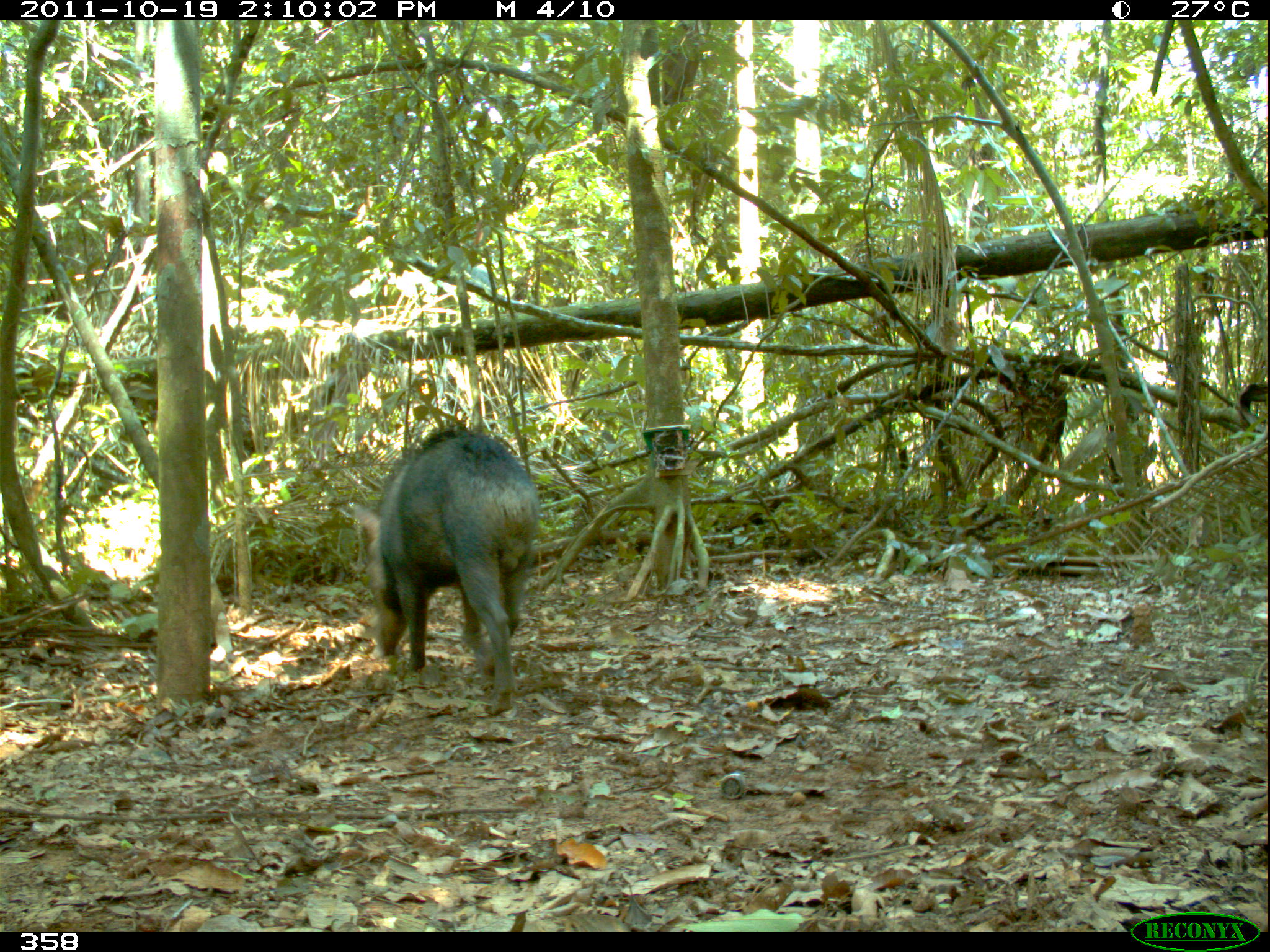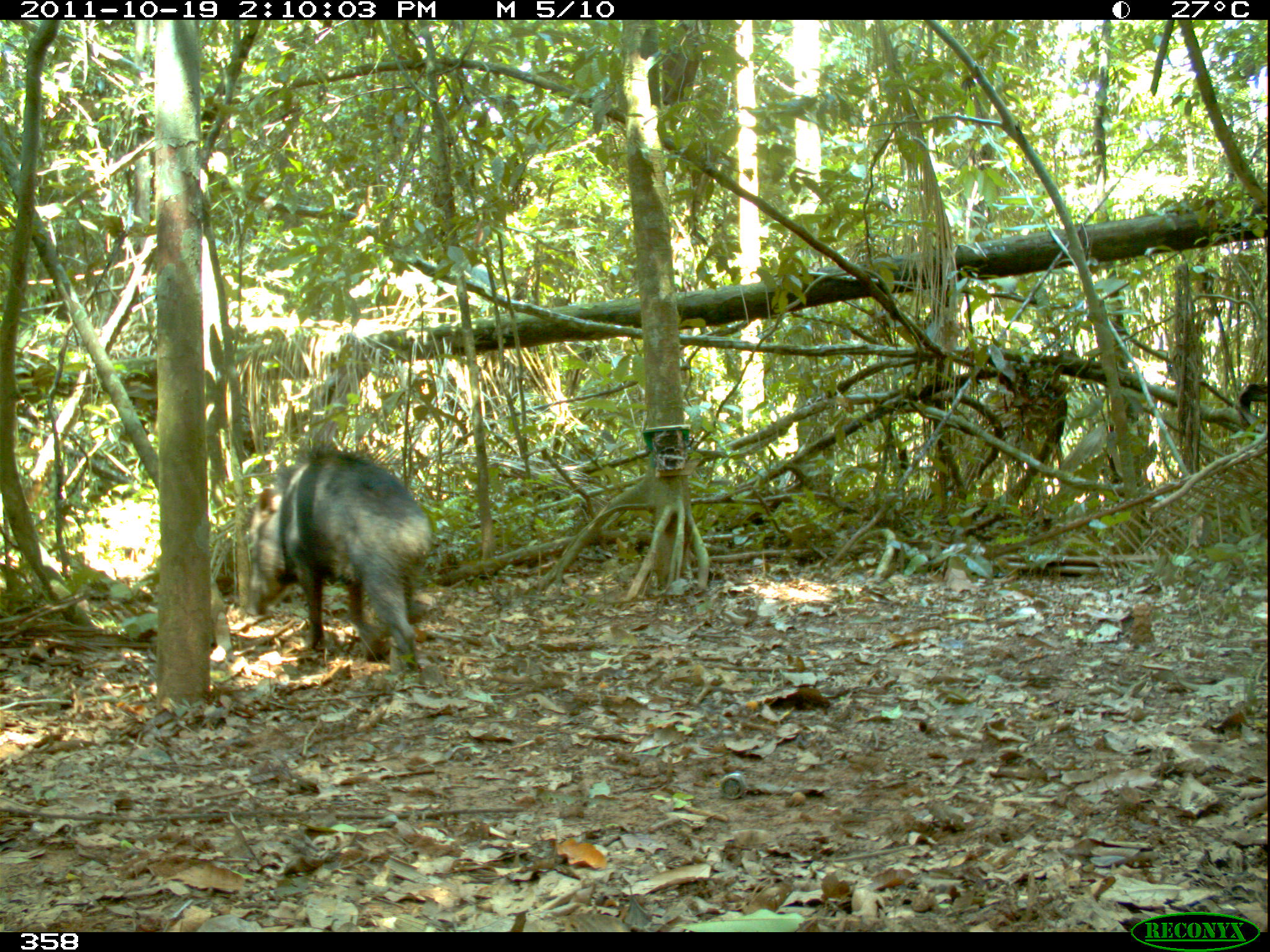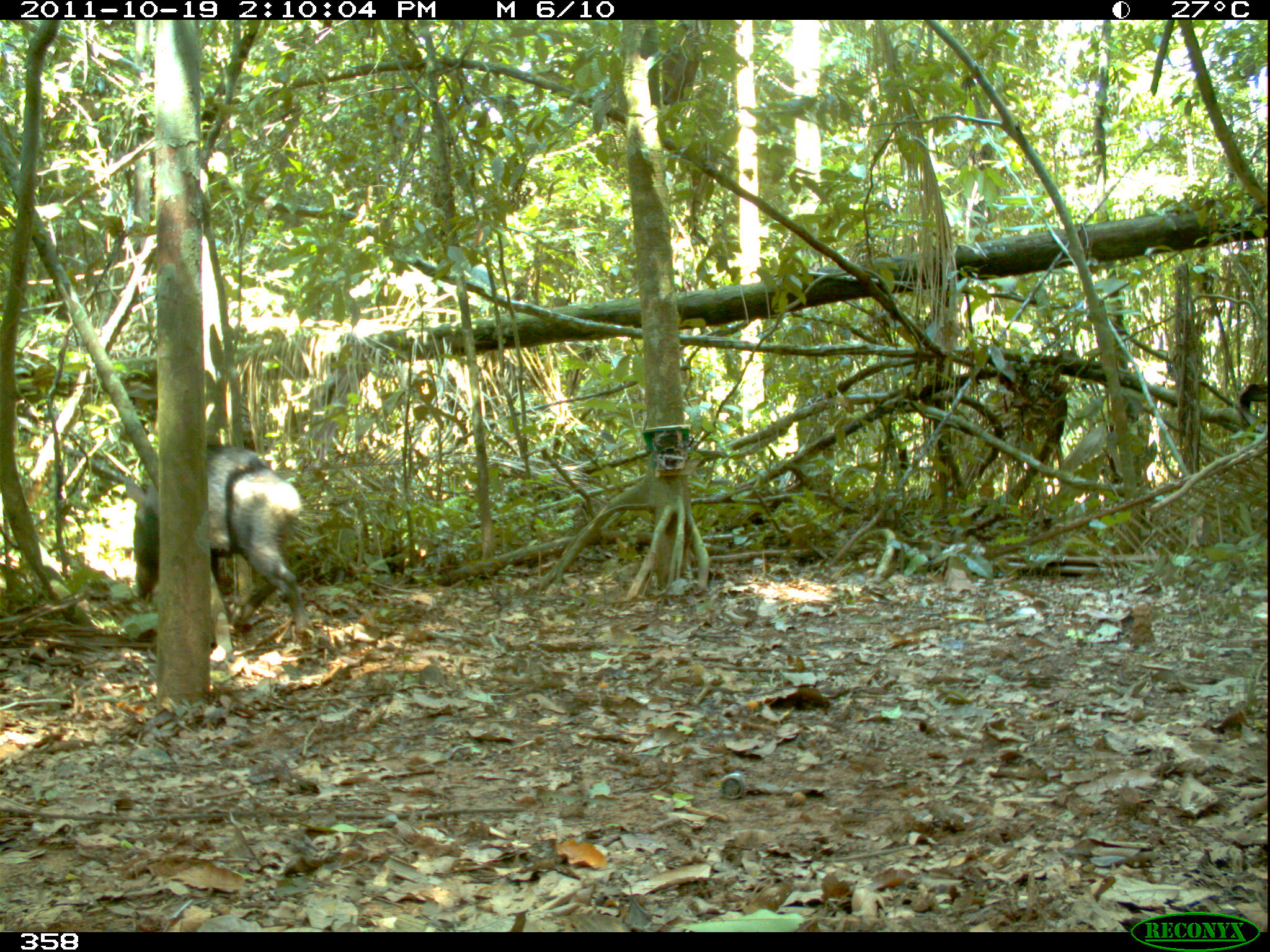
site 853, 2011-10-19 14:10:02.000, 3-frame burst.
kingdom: Animalia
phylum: Chordata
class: Mammalia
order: Artiodactyla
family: Tayassuidae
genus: Tayassu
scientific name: Tayassu pecari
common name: white-lipped peccary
Tayassu pecari (white-lipped peccary).